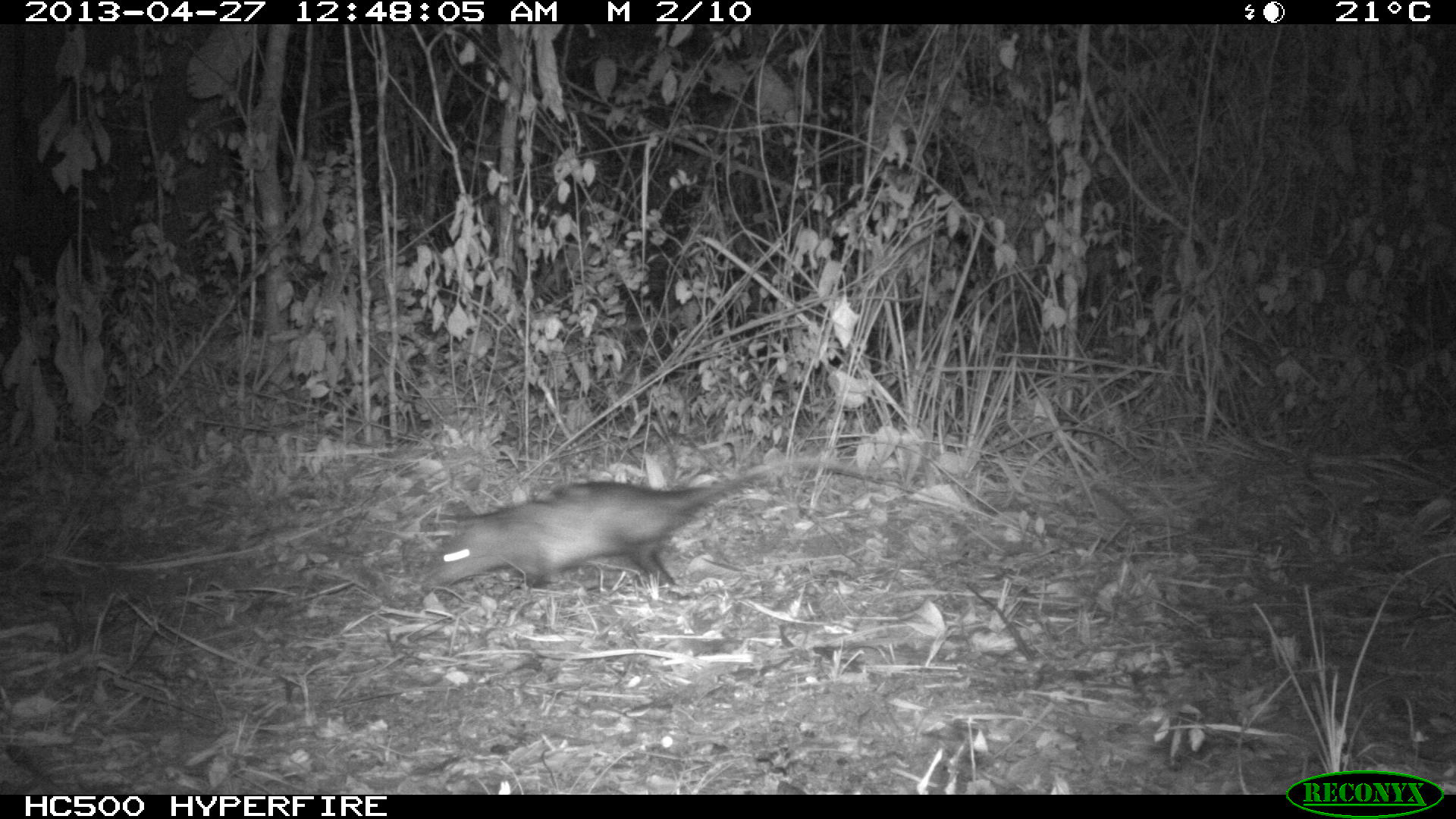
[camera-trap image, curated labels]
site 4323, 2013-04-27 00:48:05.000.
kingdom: Animalia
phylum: Chordata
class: Mammalia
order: Didelphimorphia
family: Didelphidae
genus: Didelphis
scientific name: Didelphis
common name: american opossums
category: didelphis sp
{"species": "didelphis sp (american opossums) (Didelphis)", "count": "1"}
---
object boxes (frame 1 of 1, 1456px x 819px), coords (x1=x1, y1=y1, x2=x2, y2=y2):
didelphis sp: (x1=416, y1=457, x2=870, y2=601)